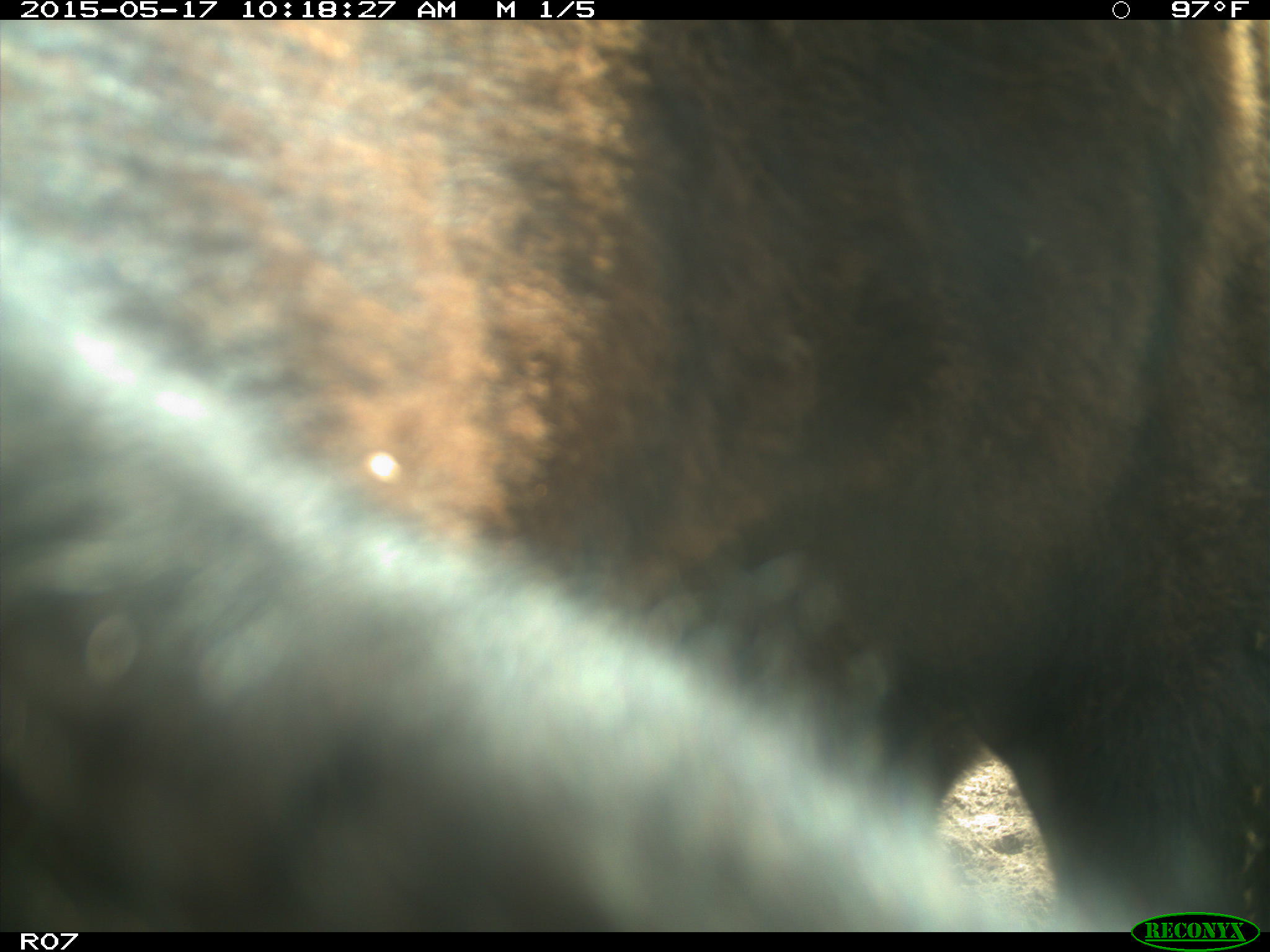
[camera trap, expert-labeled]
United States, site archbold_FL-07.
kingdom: Animalia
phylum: Chordata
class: Mammalia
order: Artiodactyla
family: Bovidae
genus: Bos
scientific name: Bos taurus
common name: domestic cow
Bos taurus (domestic cow).